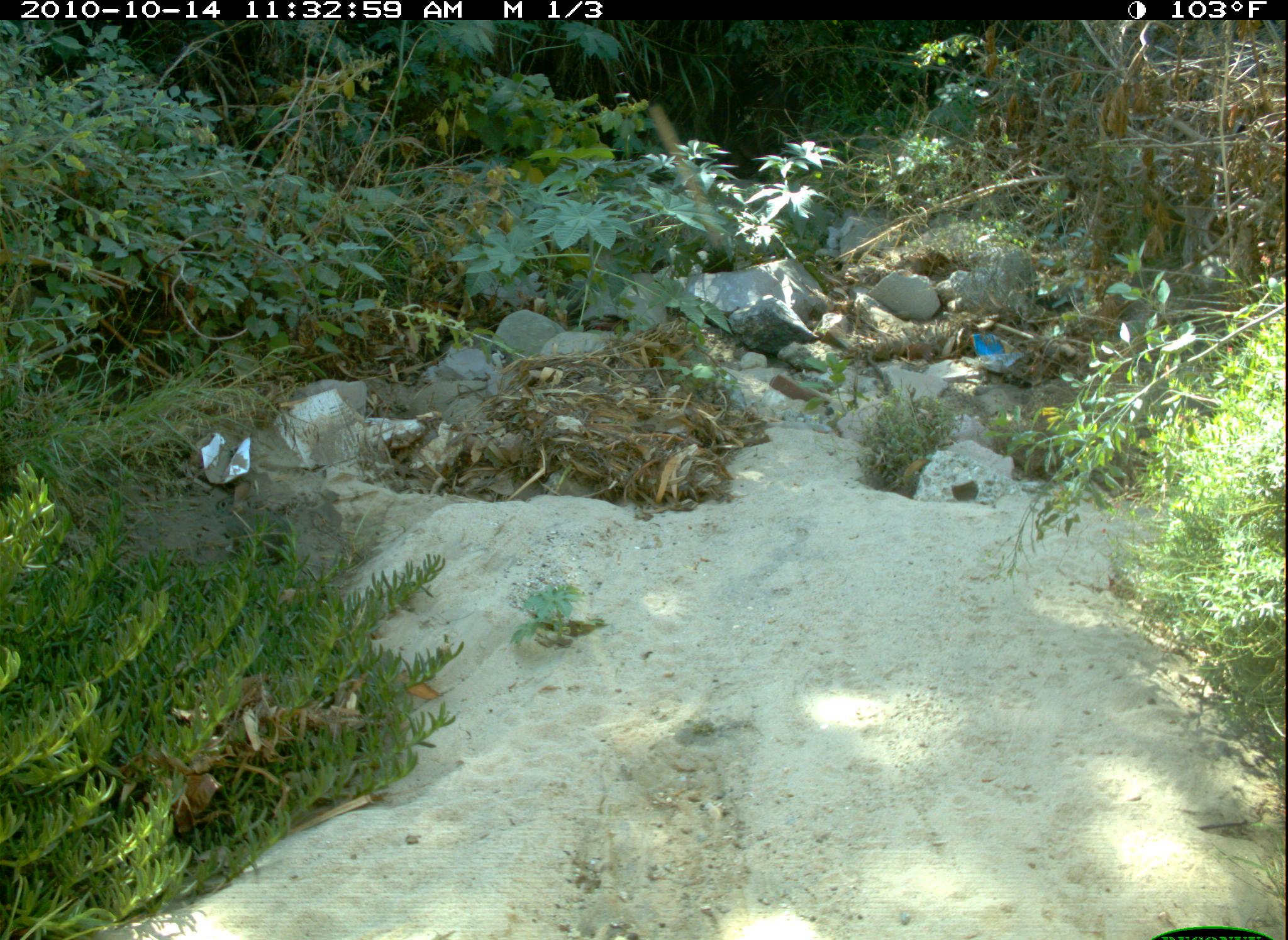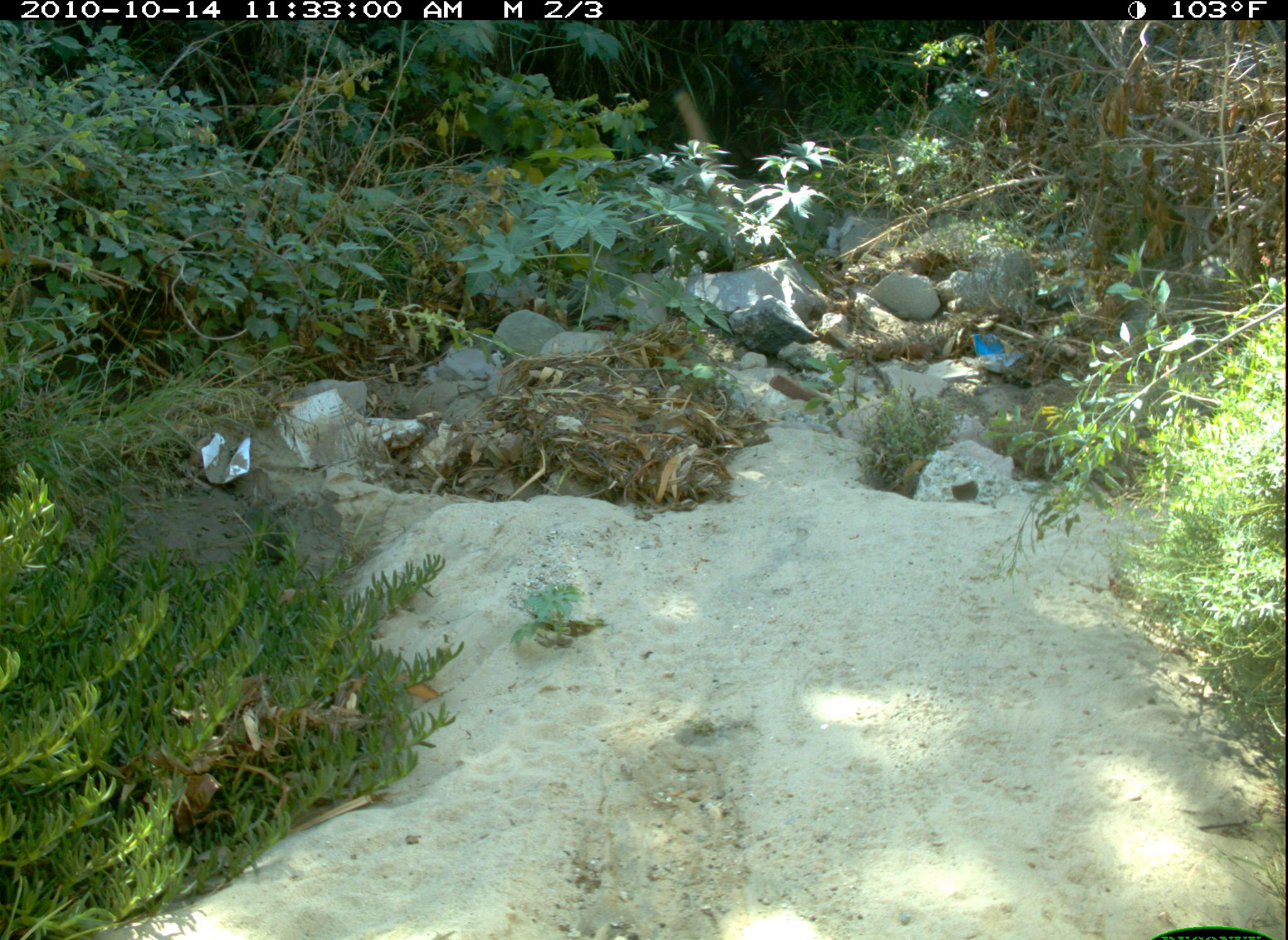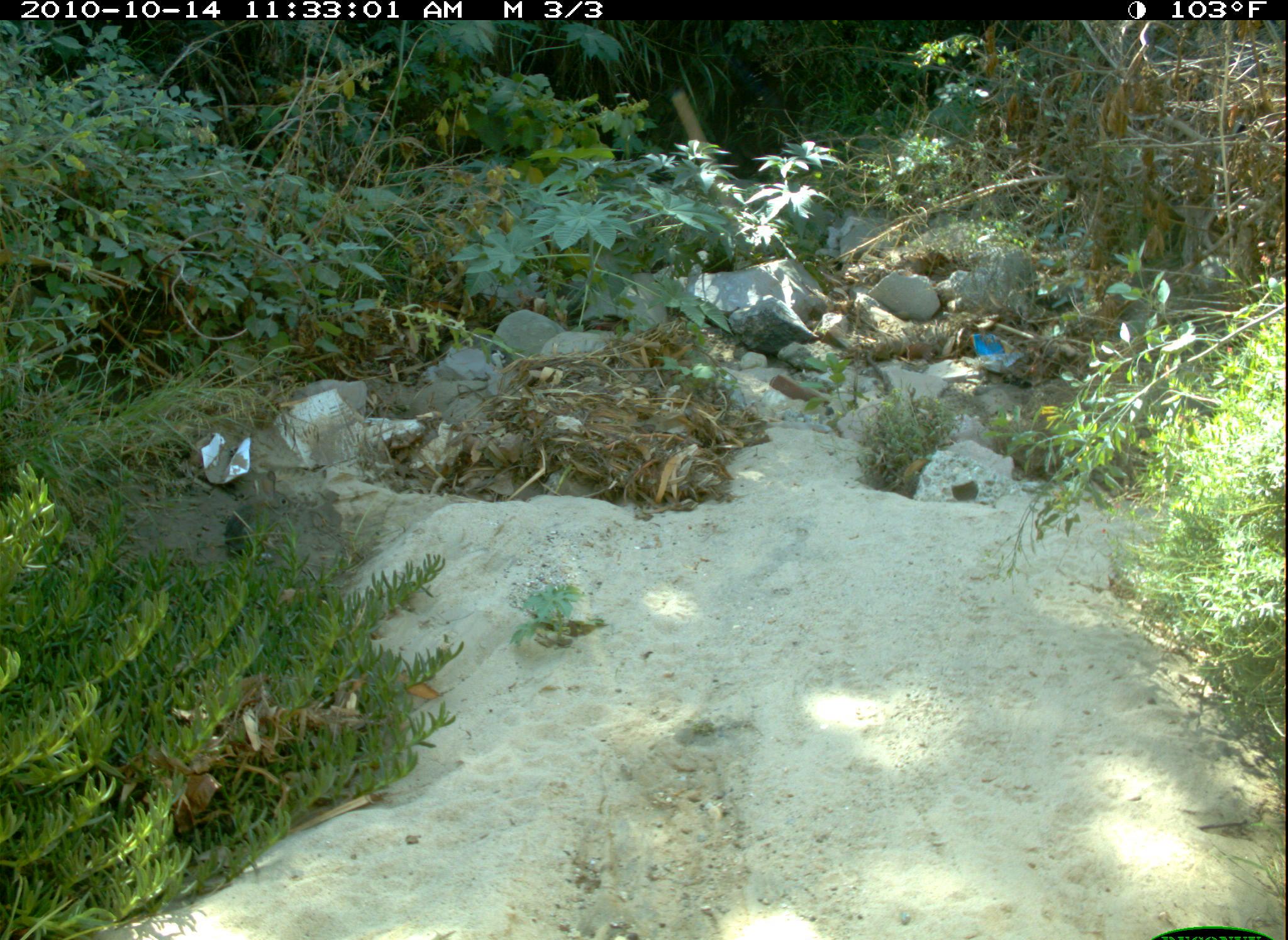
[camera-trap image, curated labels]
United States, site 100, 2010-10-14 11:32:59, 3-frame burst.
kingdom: Animalia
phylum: Chordata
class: Mammalia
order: Lagomorpha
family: Leporidae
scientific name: Leporidae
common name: rabbits and hares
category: rabbit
Rabbit (rabbits and hares) (Leporidae).